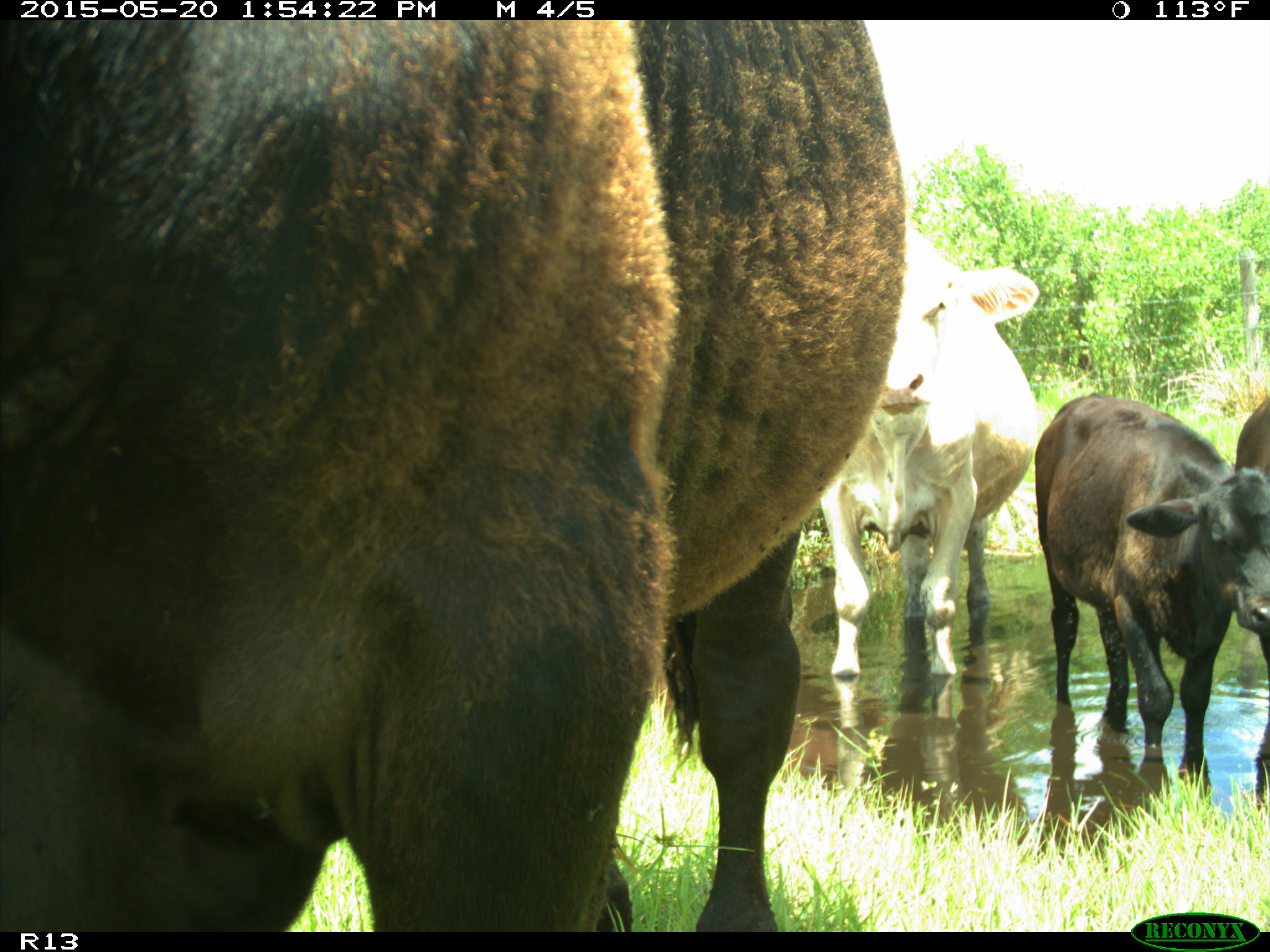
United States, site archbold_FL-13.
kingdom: Animalia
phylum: Chordata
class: Mammalia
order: Artiodactyla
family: Bovidae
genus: Bos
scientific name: Bos taurus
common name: domestic cow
Bos taurus (domestic cow).